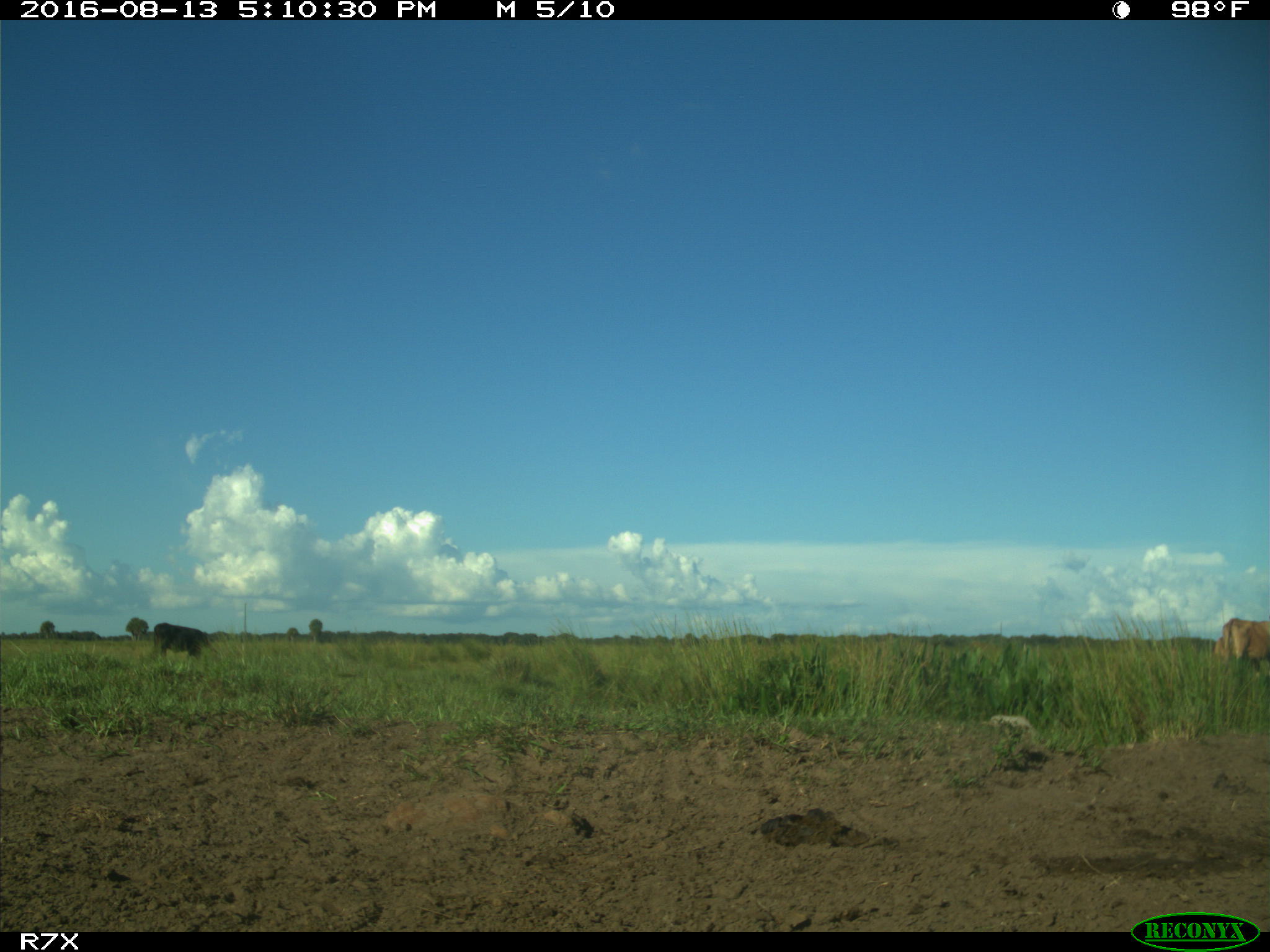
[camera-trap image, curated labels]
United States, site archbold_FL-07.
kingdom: Animalia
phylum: Chordata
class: Mammalia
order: Artiodactyla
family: Bovidae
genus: Bos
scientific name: Bos taurus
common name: domestic cow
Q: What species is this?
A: Bos taurus (domestic cow).